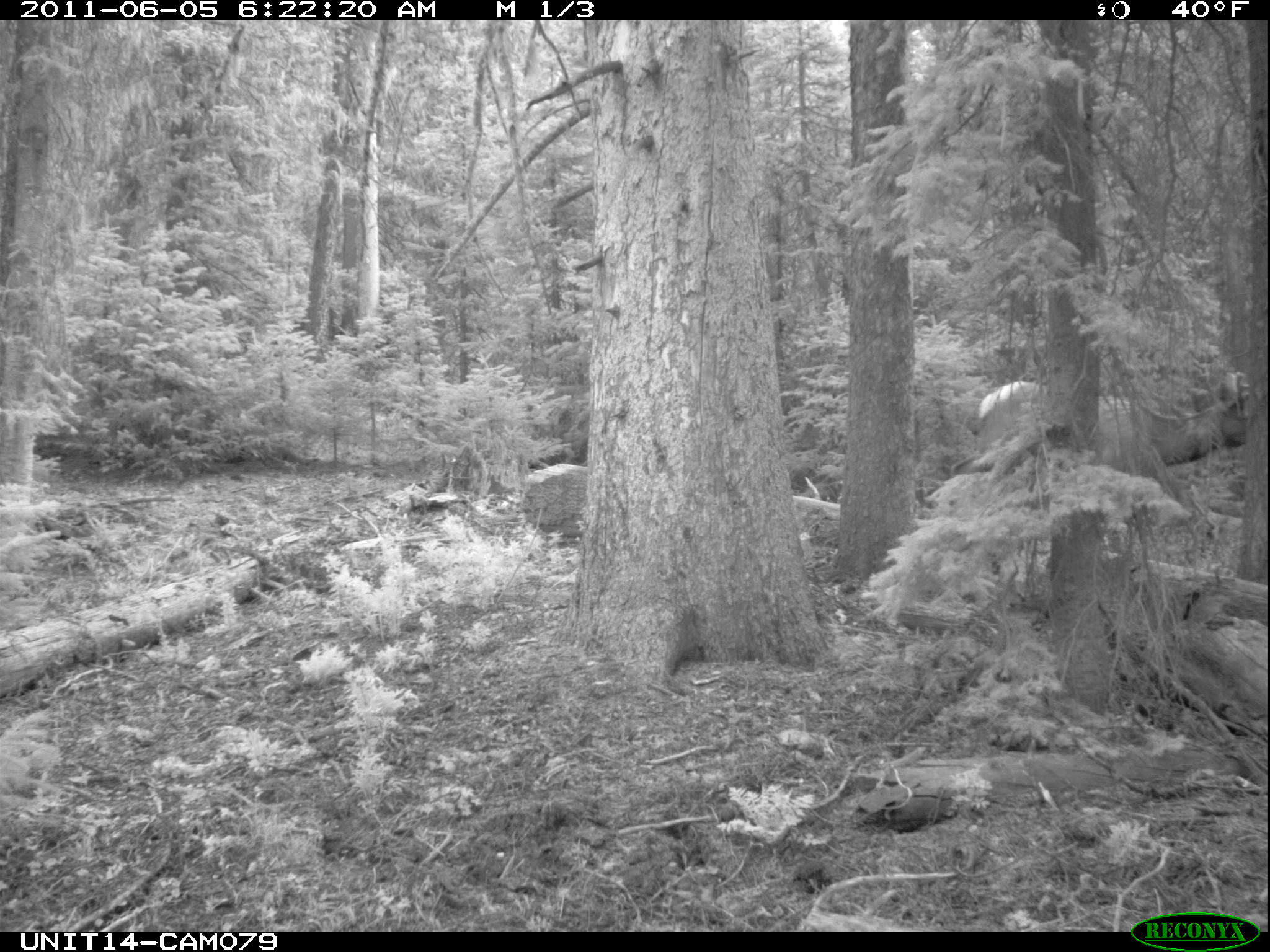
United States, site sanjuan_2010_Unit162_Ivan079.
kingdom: Animalia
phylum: Chordata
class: Mammalia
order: Artiodactyla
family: Cervidae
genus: Cervus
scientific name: Cervus elaphus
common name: red deer